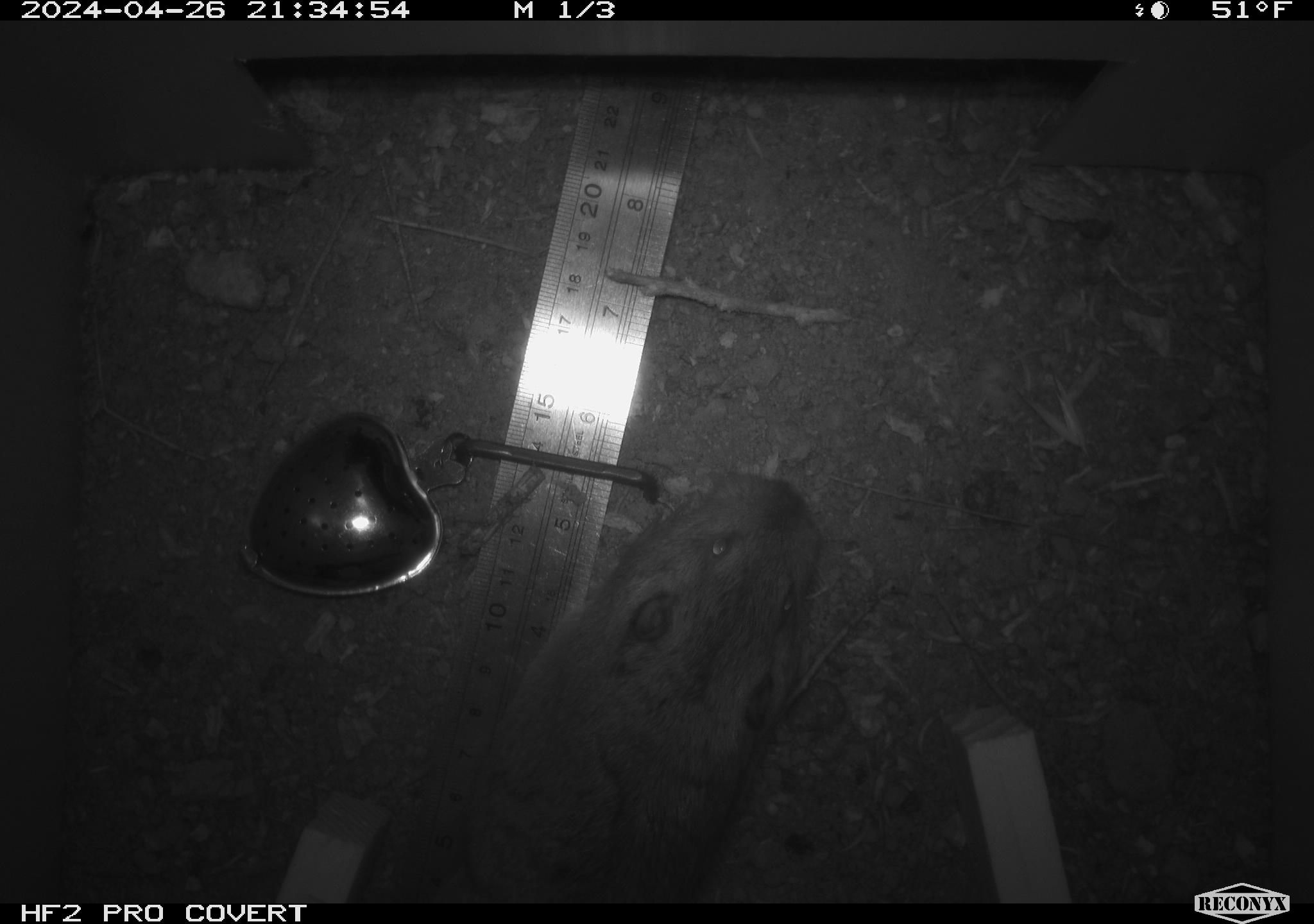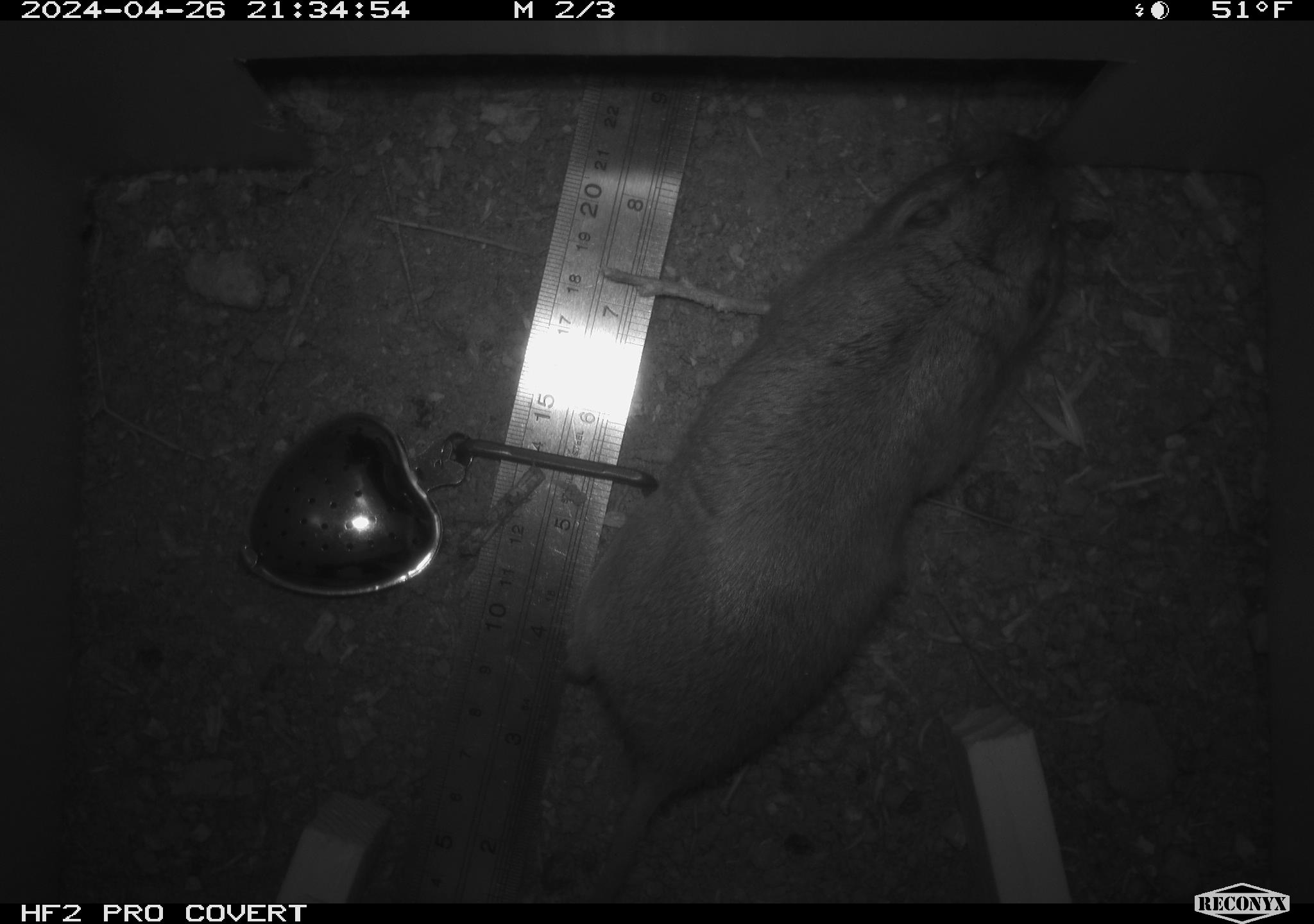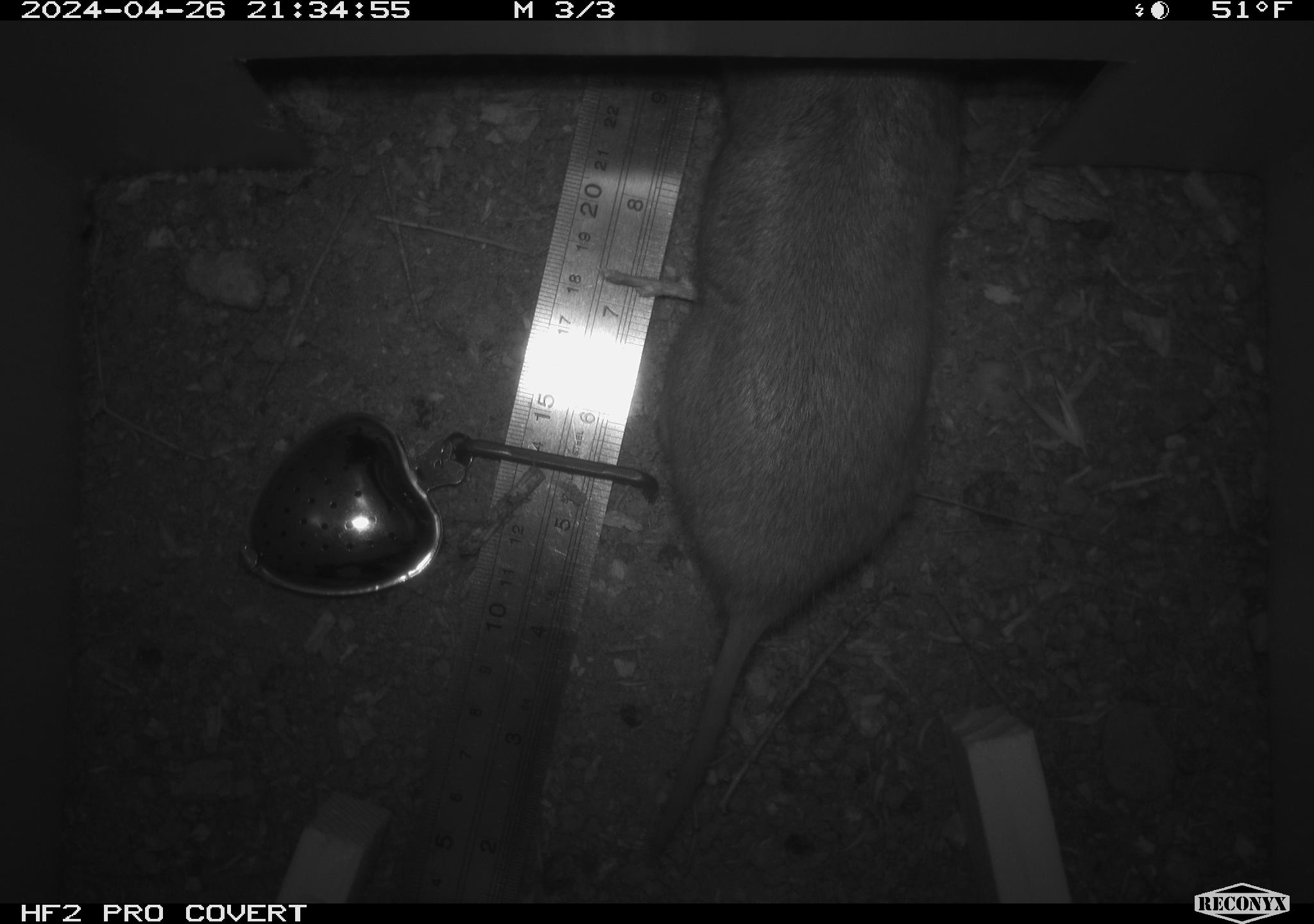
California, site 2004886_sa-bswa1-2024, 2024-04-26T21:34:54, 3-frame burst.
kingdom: Animalia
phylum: Chordata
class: Mammalia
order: Rodentia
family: Cricetidae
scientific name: Arvicolinae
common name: voles, lemmings, and muskrats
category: arvicolinae subfamily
Arvicolinae subfamily (voles, lemmings, and muskrats) (Arvicolinae).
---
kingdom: Animalia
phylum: Chordata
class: Mammalia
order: Rodentia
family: Geomyidae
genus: Thomomys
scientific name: Thomomys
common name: smooth-toothed pocket gophers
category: thomomys species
Thomomys species (smooth-toothed pocket gophers) (Thomomys).